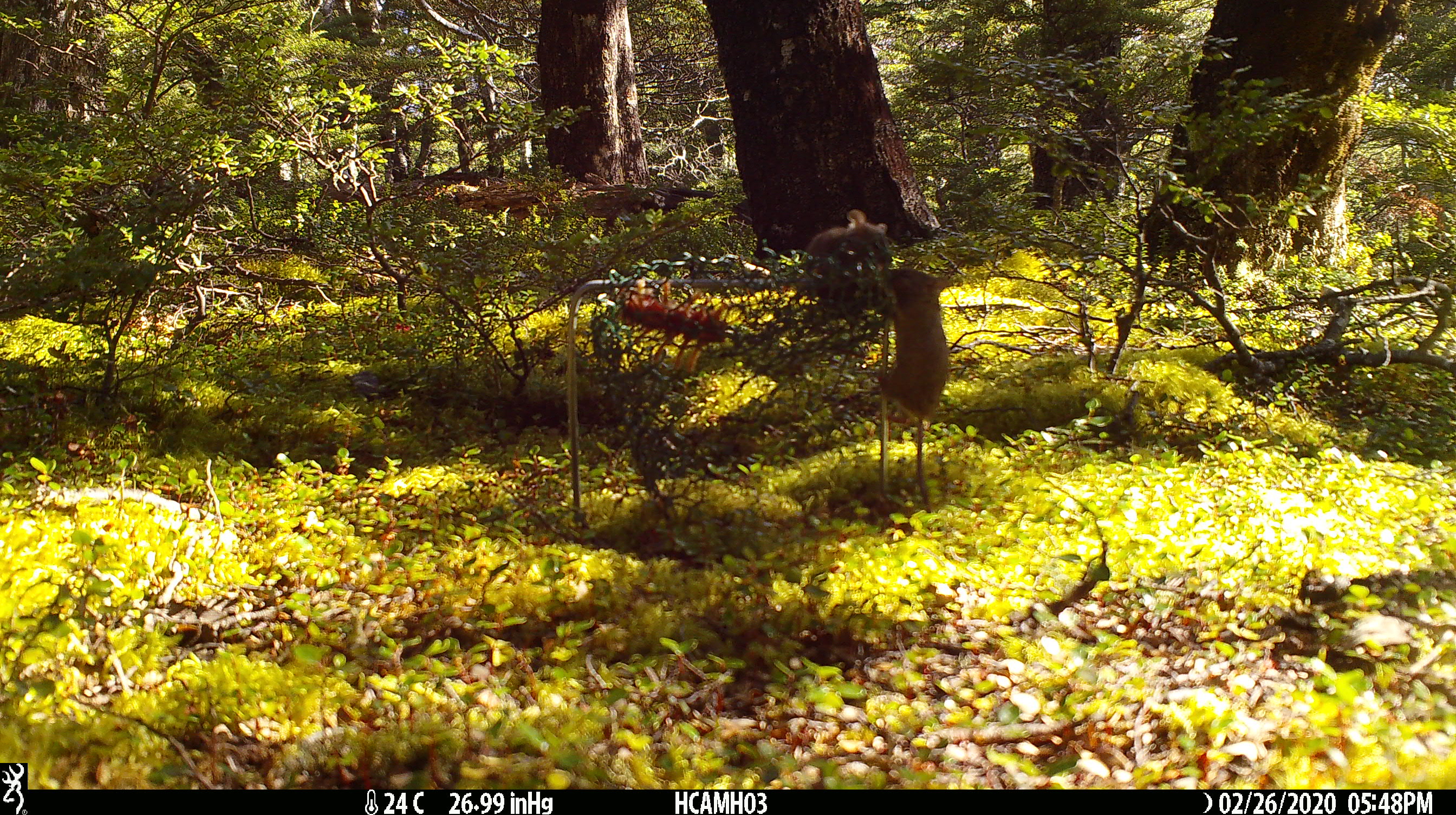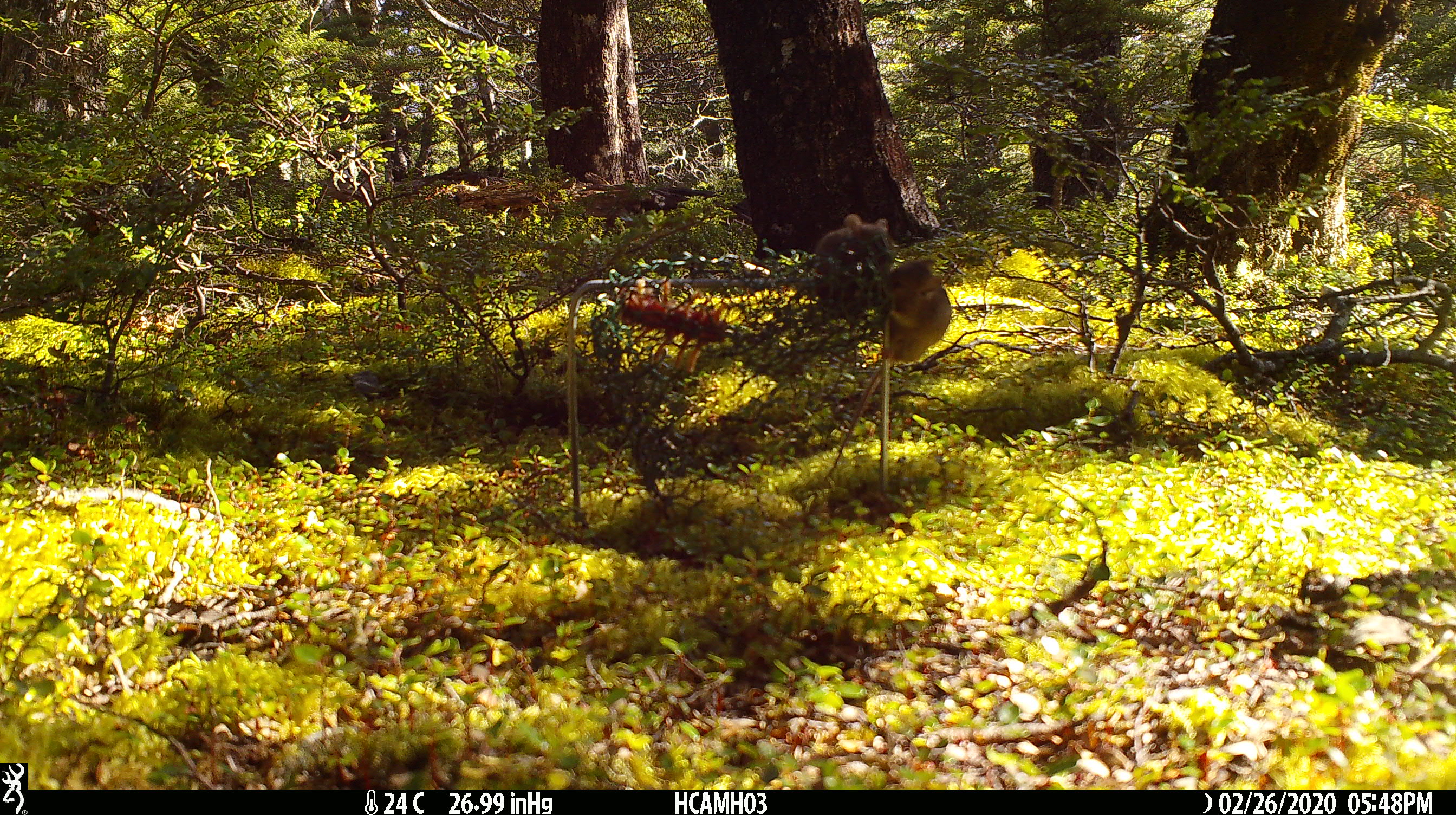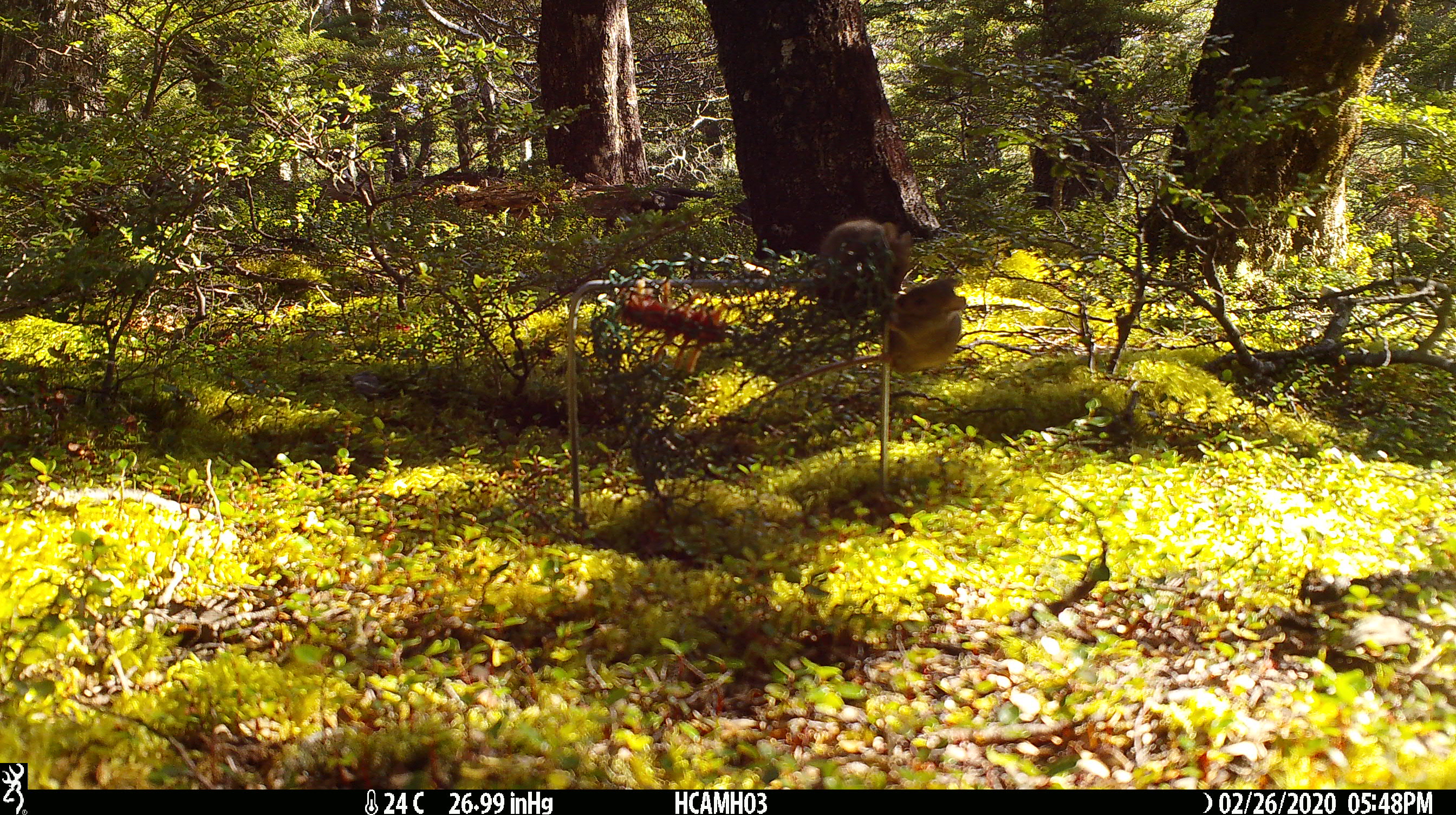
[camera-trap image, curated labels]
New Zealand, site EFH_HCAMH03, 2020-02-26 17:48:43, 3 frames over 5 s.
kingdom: Animalia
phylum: Chordata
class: Mammalia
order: Rodentia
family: Muridae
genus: Mus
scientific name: Mus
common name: mouse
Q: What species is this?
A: Mouse (Mus).